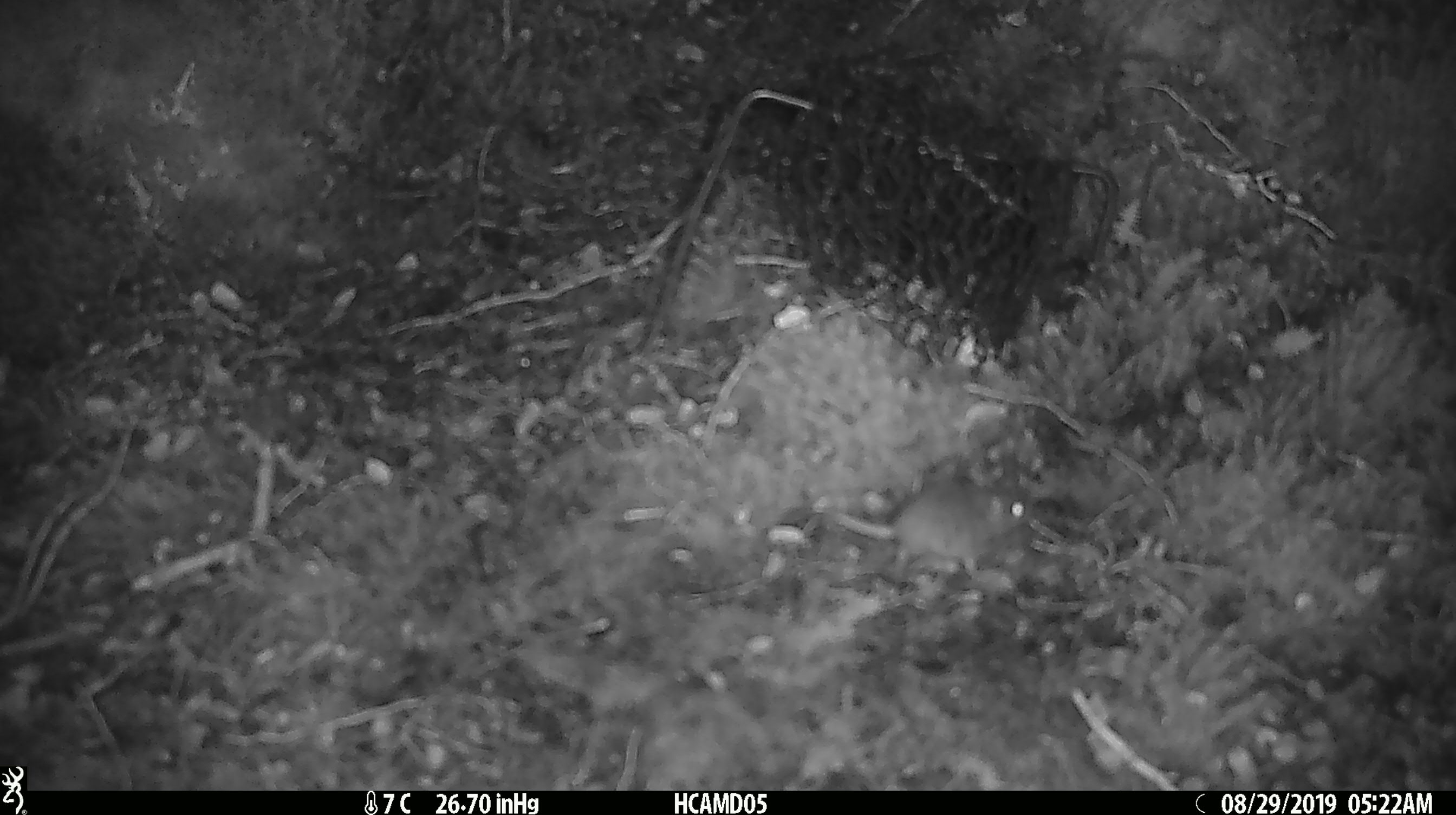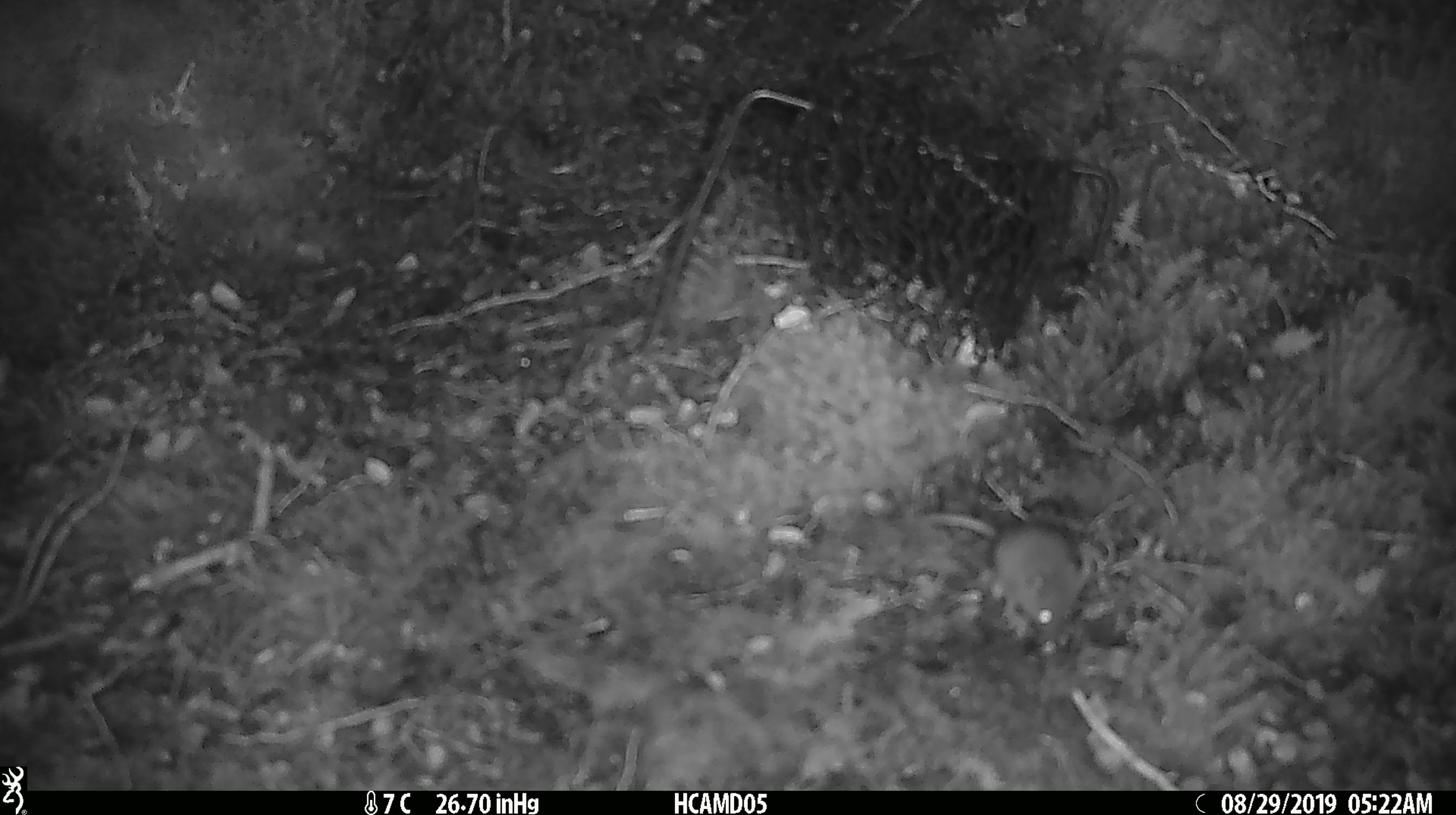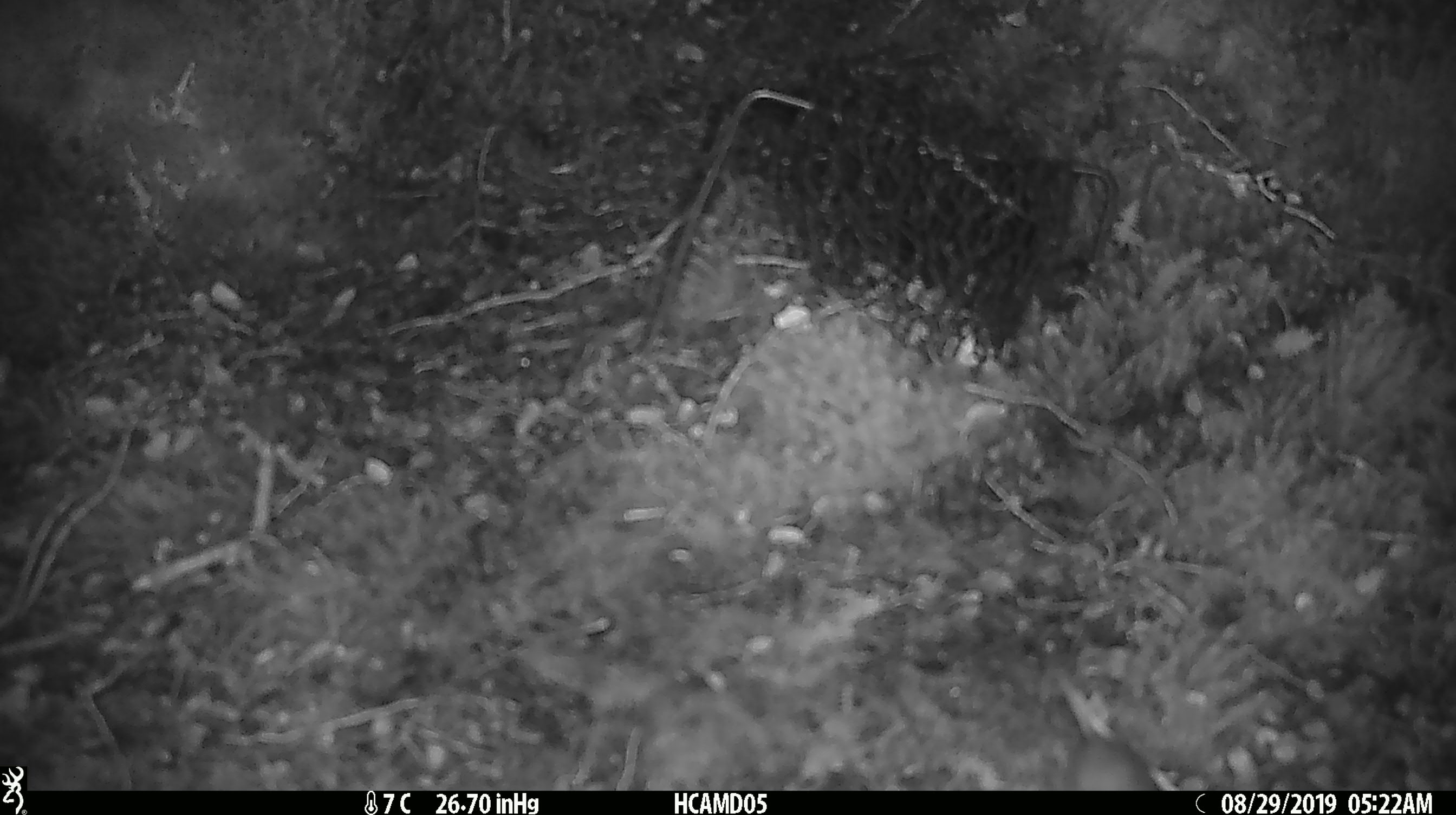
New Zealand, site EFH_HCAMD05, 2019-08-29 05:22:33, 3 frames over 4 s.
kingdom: Animalia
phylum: Chordata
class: Mammalia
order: Rodentia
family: Muridae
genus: Mus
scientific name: Mus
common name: mouse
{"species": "mouse (Mus)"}